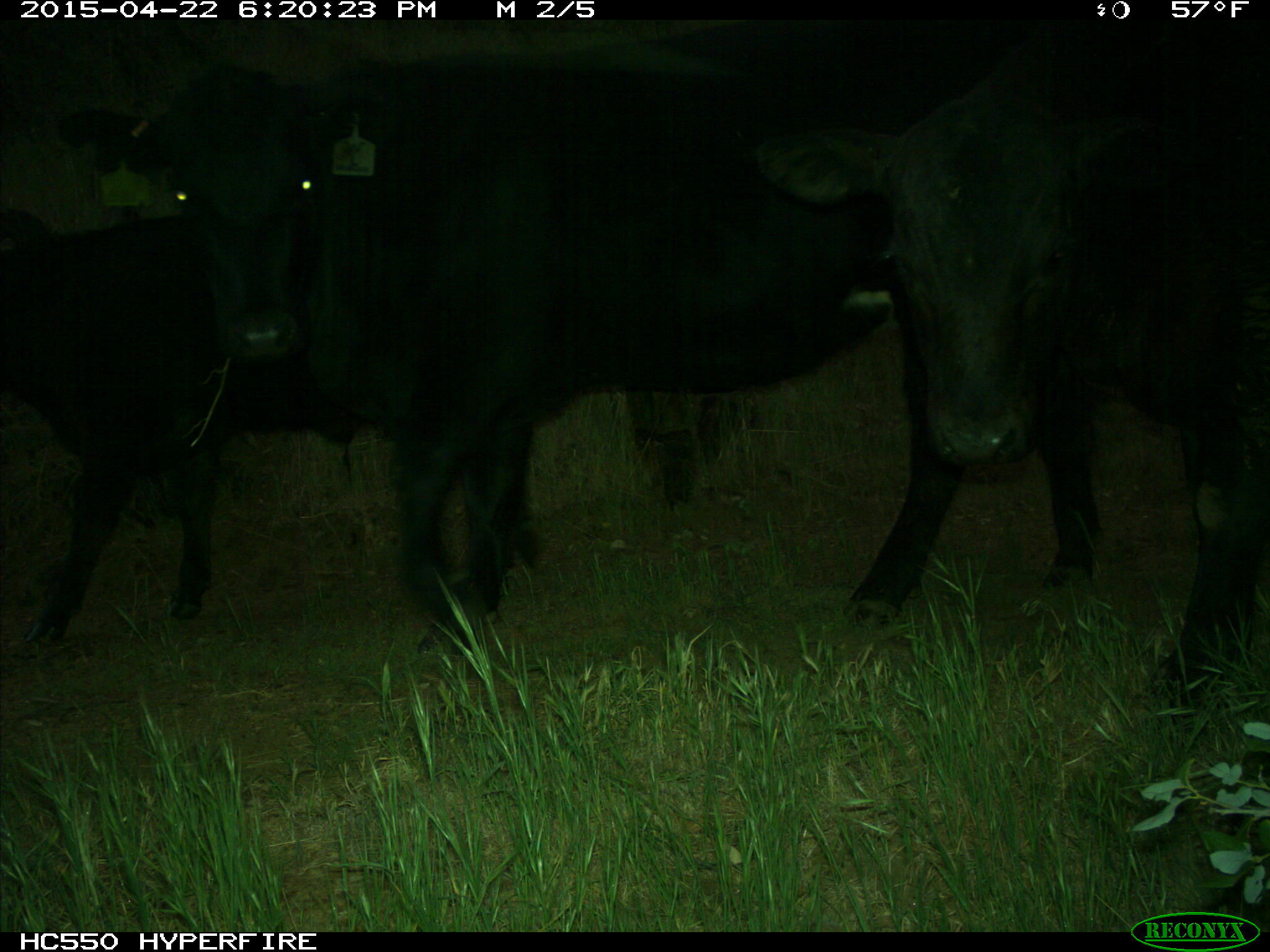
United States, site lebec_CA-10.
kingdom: Animalia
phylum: Chordata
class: Mammalia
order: Artiodactyla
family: Bovidae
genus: Bos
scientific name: Bos taurus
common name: domestic cow